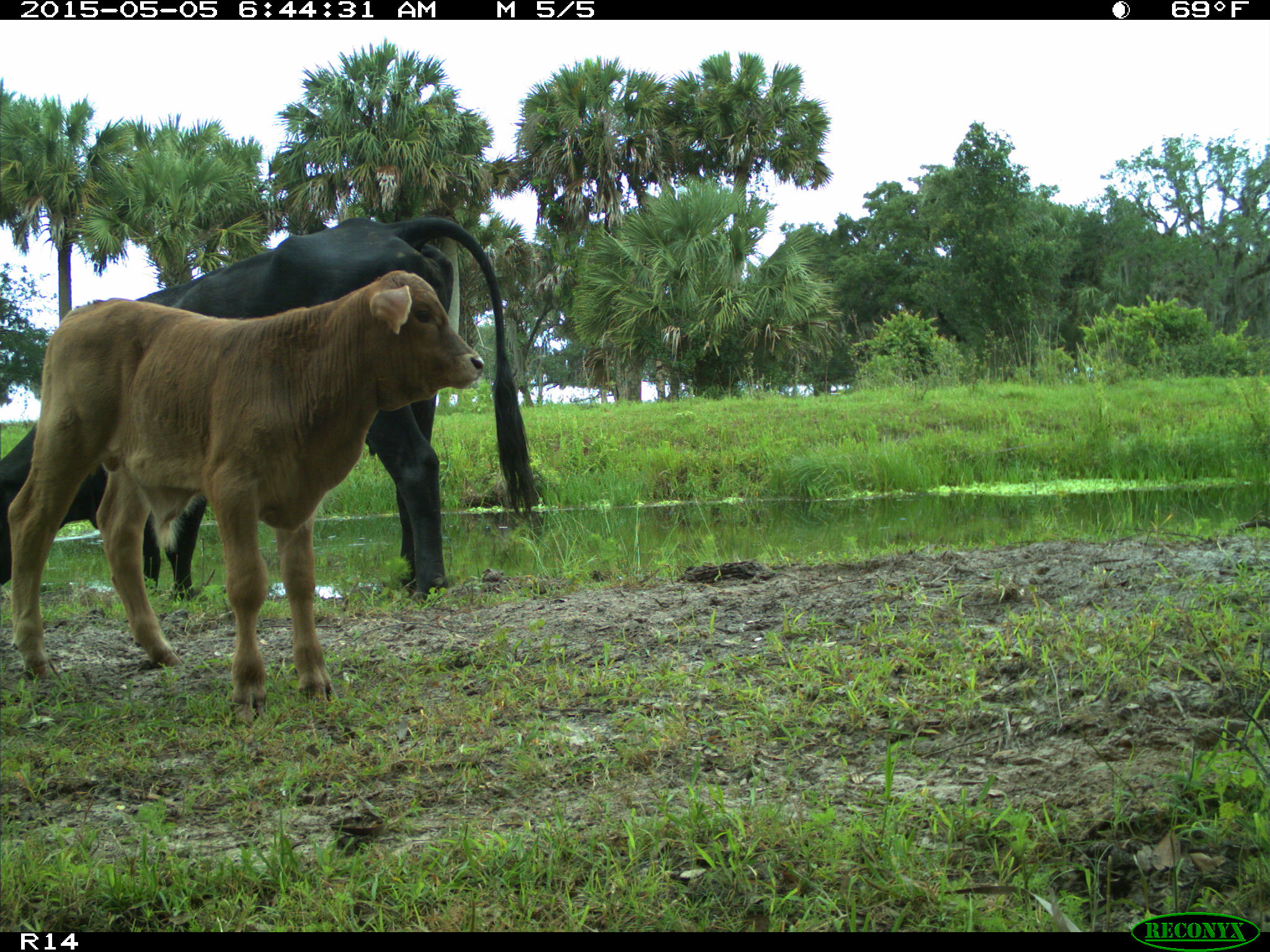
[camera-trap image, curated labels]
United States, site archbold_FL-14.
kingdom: Animalia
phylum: Chordata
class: Mammalia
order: Artiodactyla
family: Bovidae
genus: Bos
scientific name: Bos taurus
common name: domestic cow